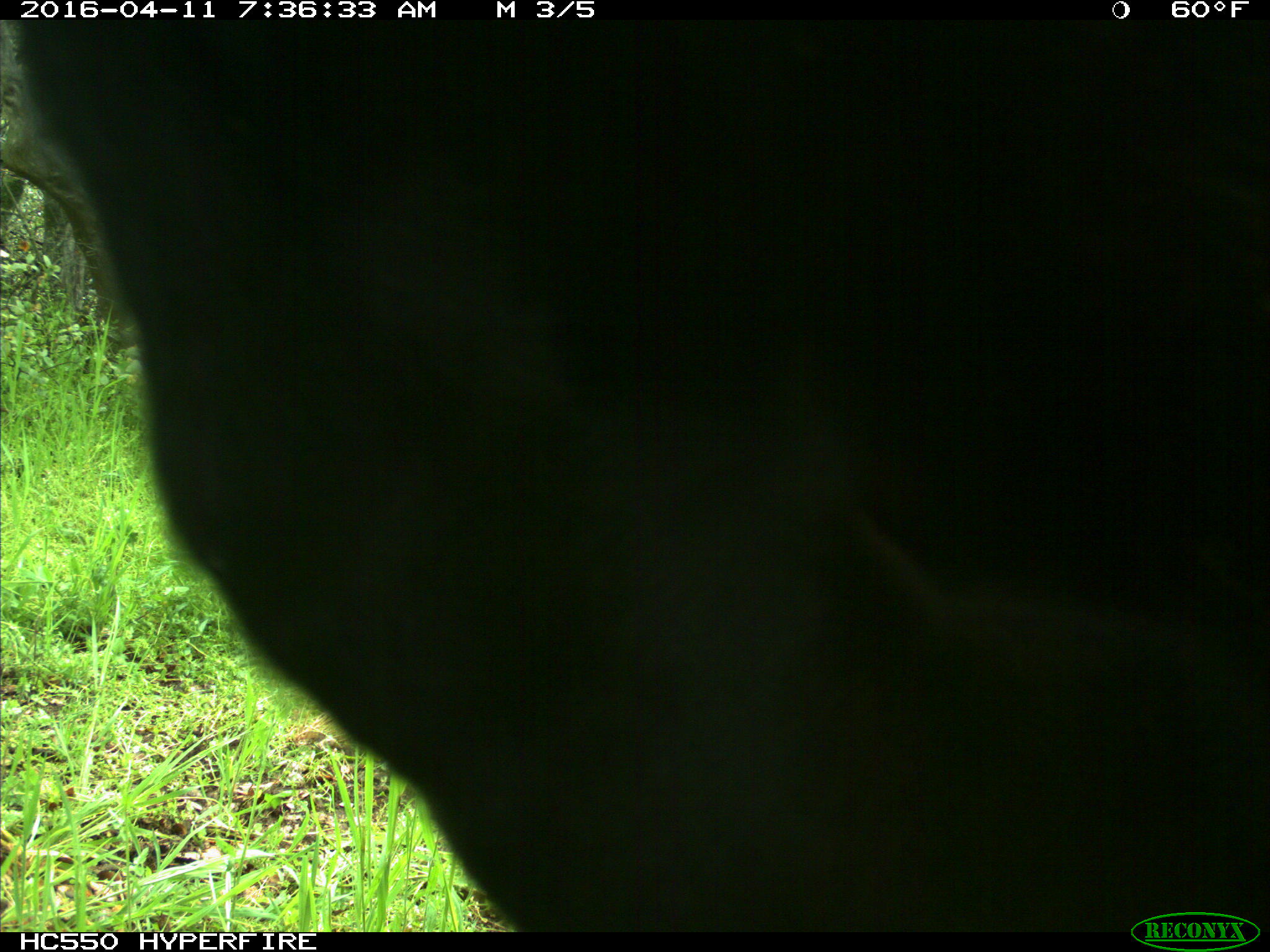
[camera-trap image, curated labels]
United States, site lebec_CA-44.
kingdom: Animalia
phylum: Chordata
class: Mammalia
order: Artiodactyla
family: Bovidae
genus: Bos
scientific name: Bos taurus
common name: domestic cow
Bos taurus (domestic cow).